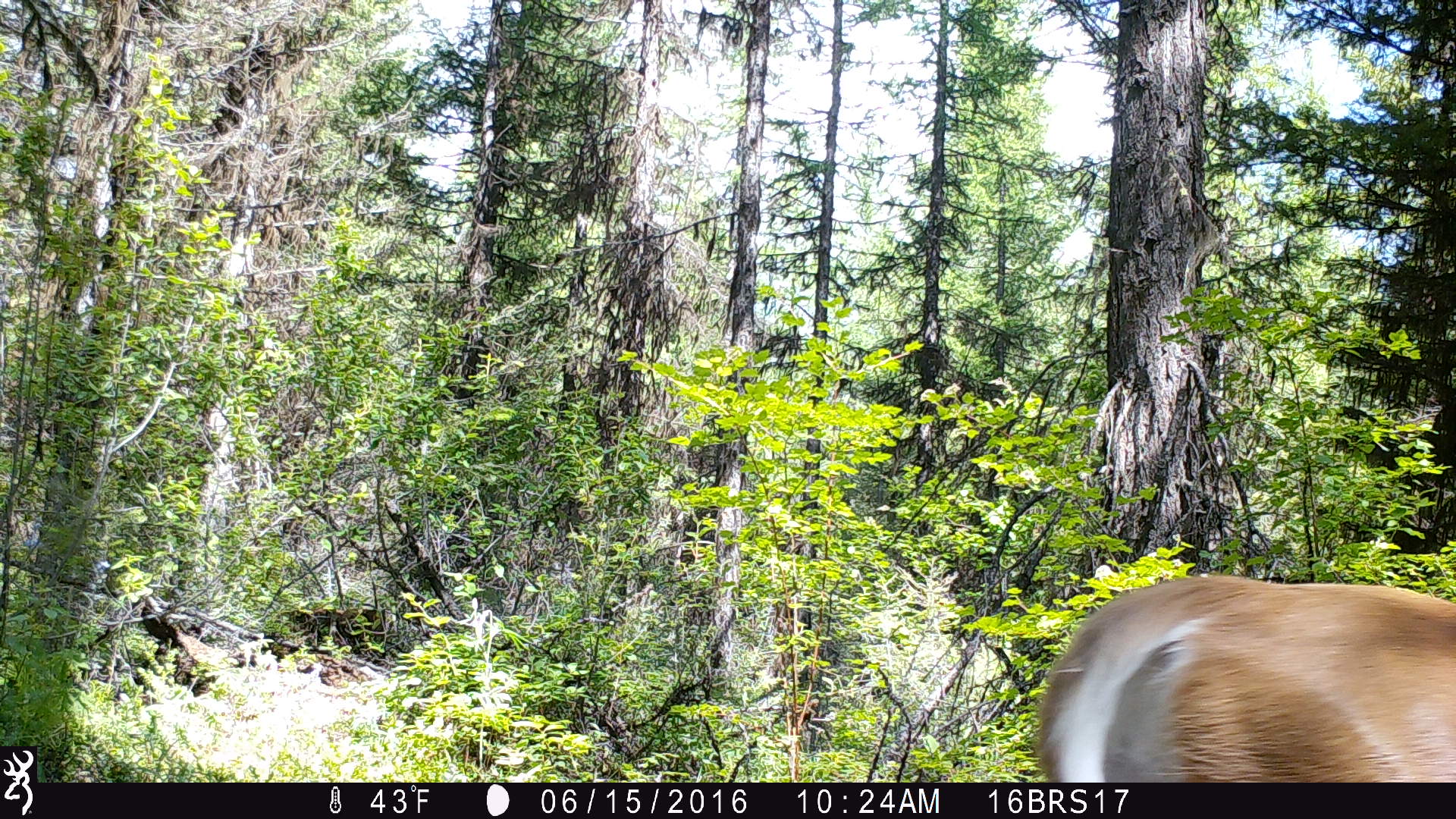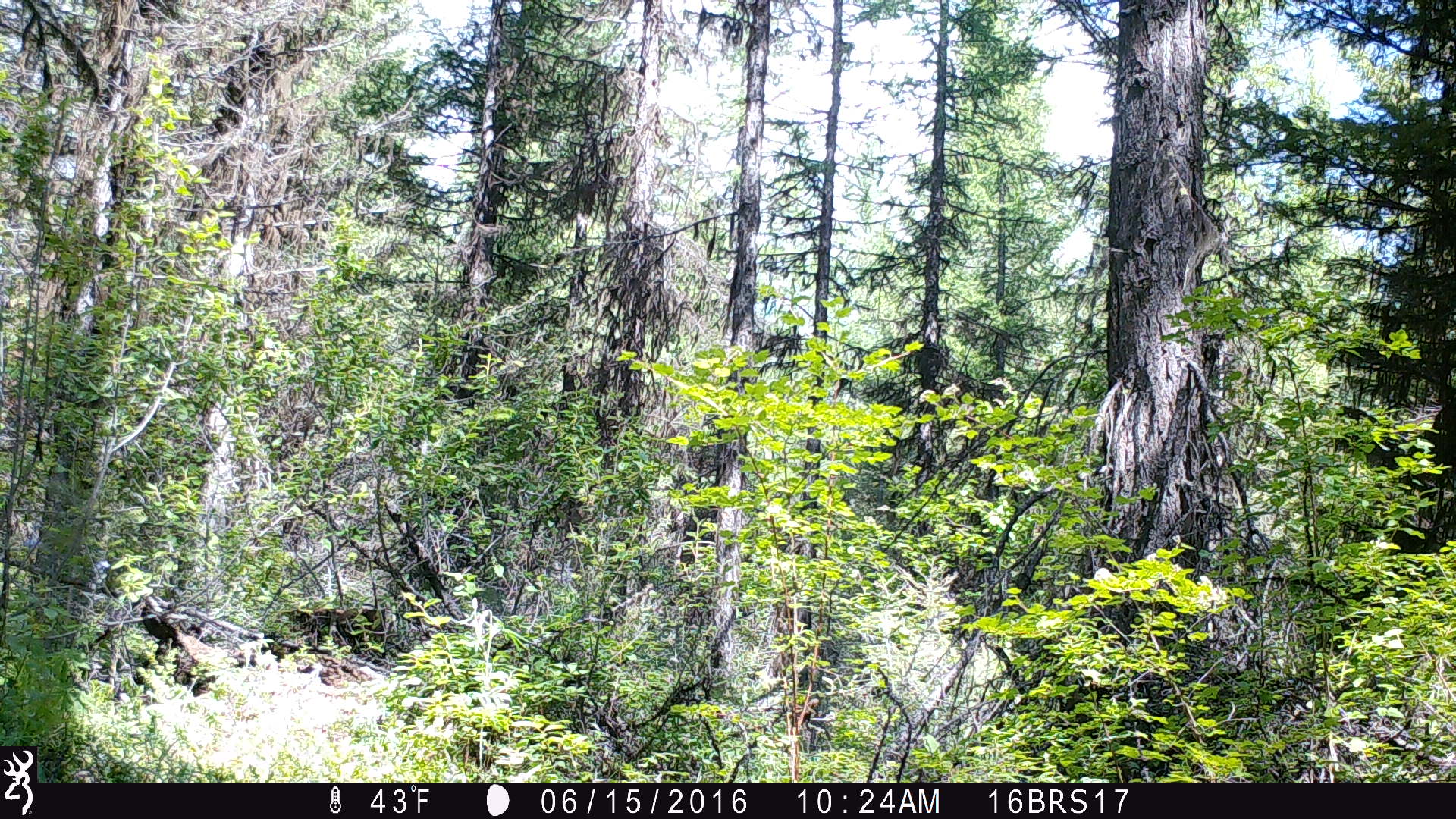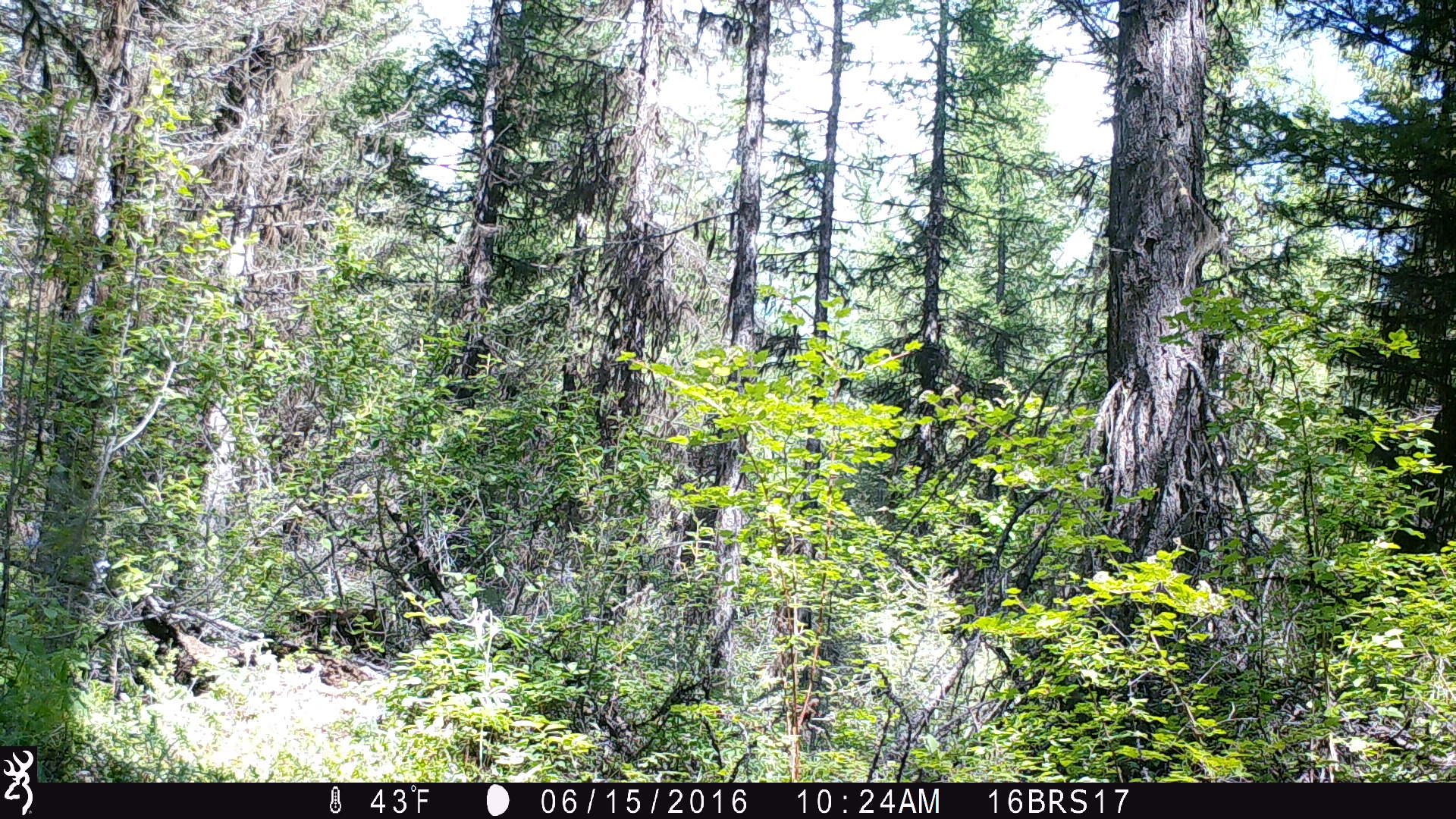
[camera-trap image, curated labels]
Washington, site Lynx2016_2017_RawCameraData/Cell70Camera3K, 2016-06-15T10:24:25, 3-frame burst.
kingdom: Animalia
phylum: Chordata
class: Mammalia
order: Artiodactyla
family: Cervidae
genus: Odocoileus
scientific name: Odocoileus virginianus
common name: white-tailed deer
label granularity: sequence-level